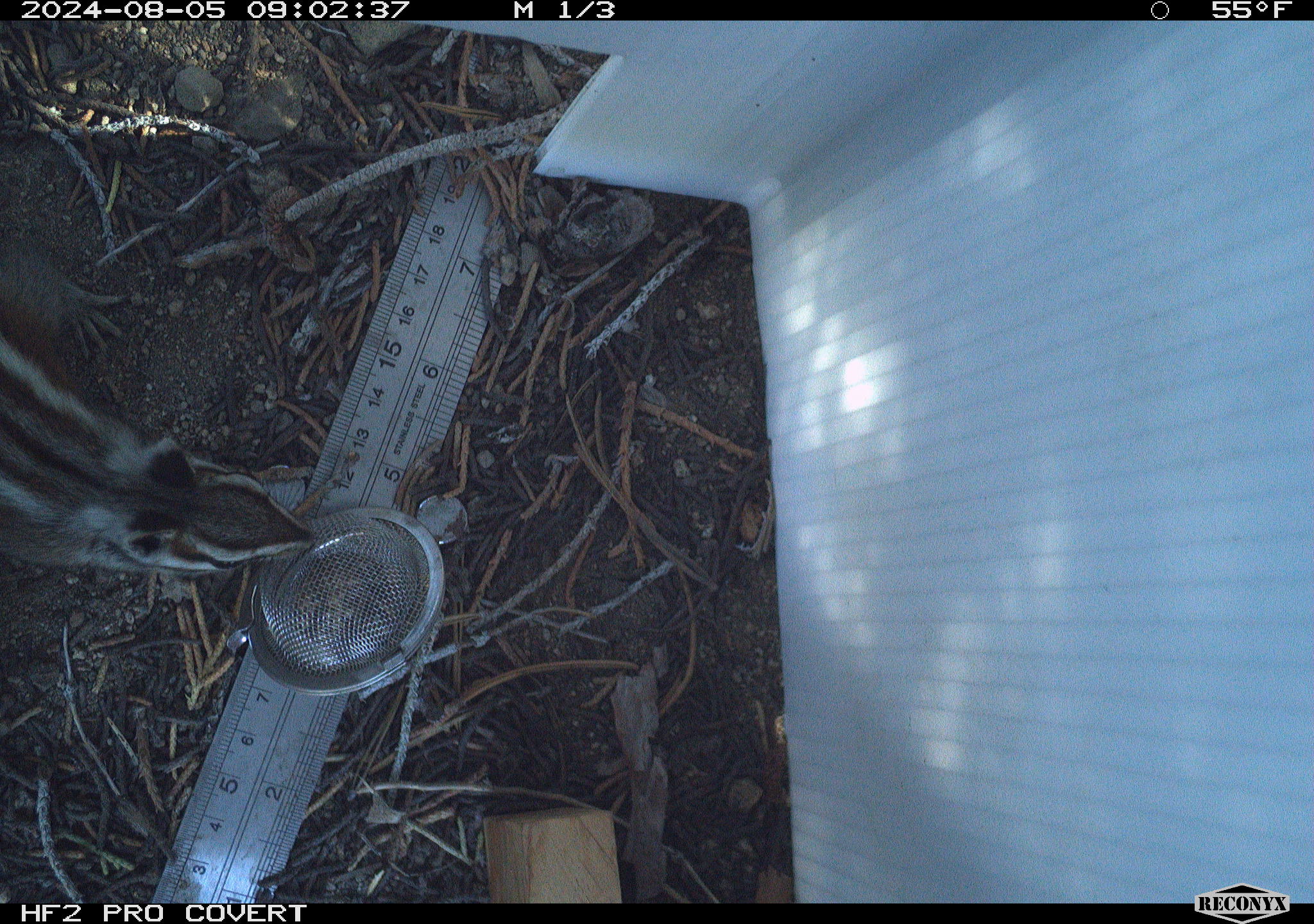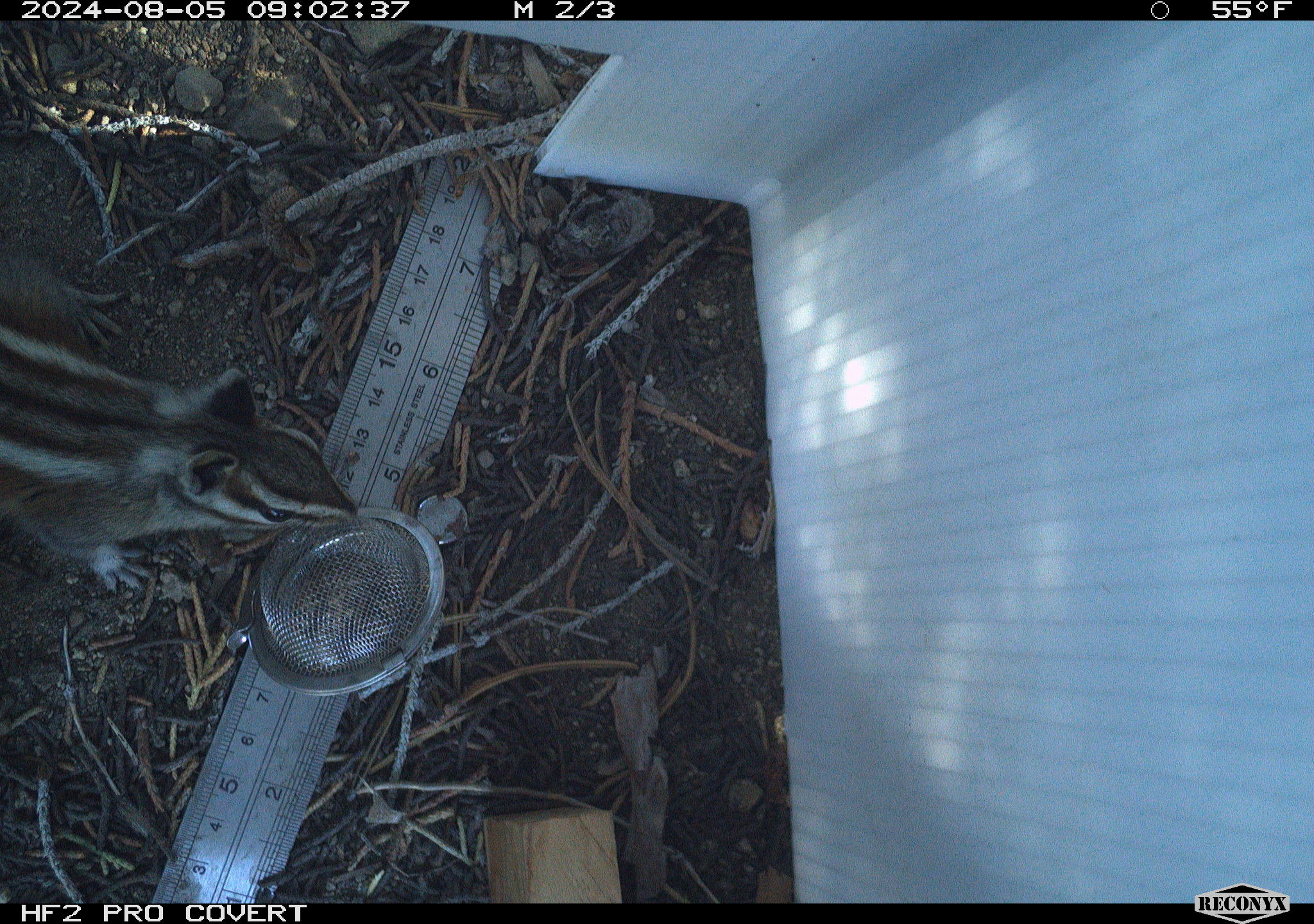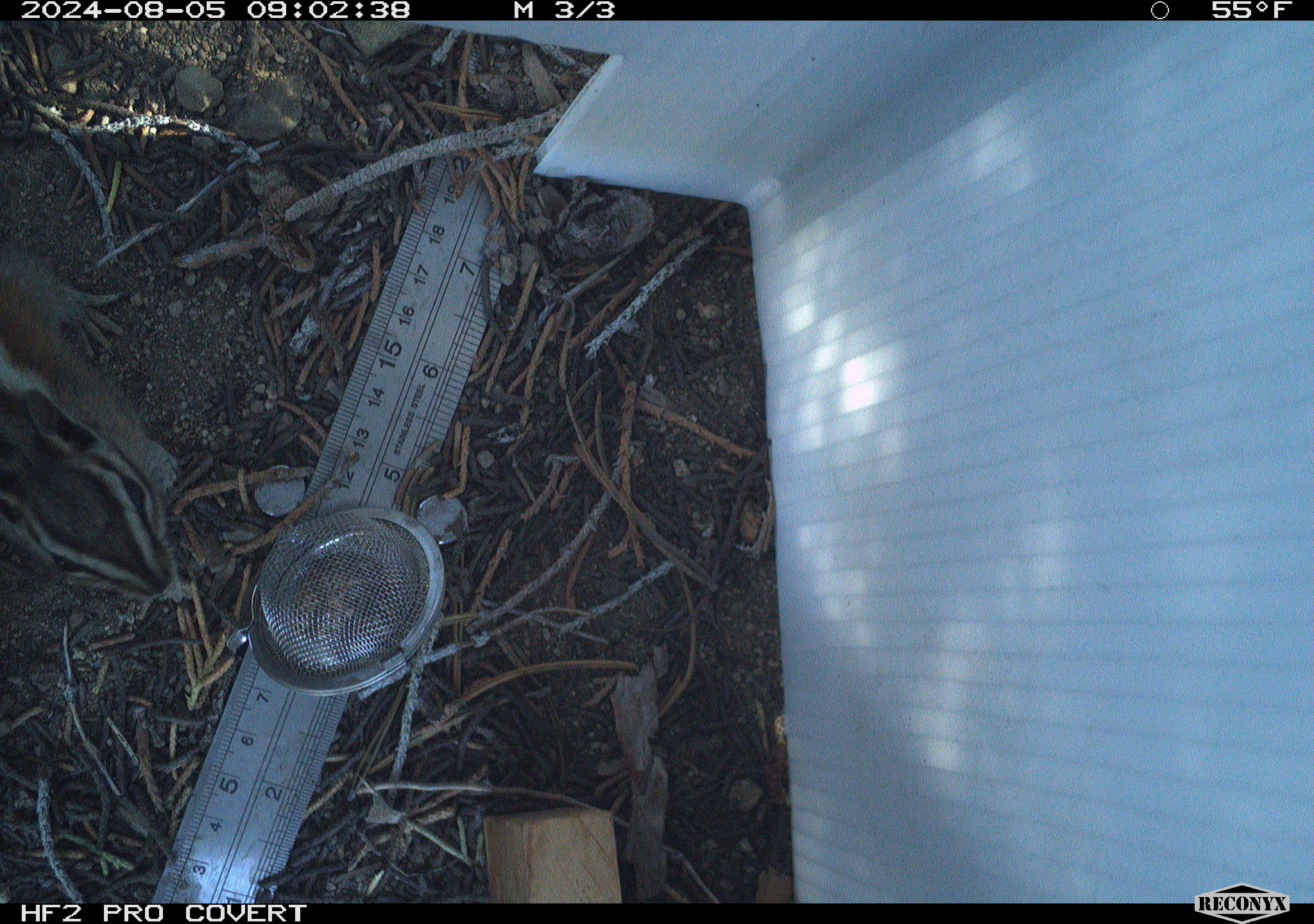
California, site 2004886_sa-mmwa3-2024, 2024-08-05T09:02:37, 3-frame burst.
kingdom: Animalia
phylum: Chordata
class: Mammalia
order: Rodentia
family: Sciuridae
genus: Neotamias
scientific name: Neotamias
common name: western chipmunks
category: neotamias species